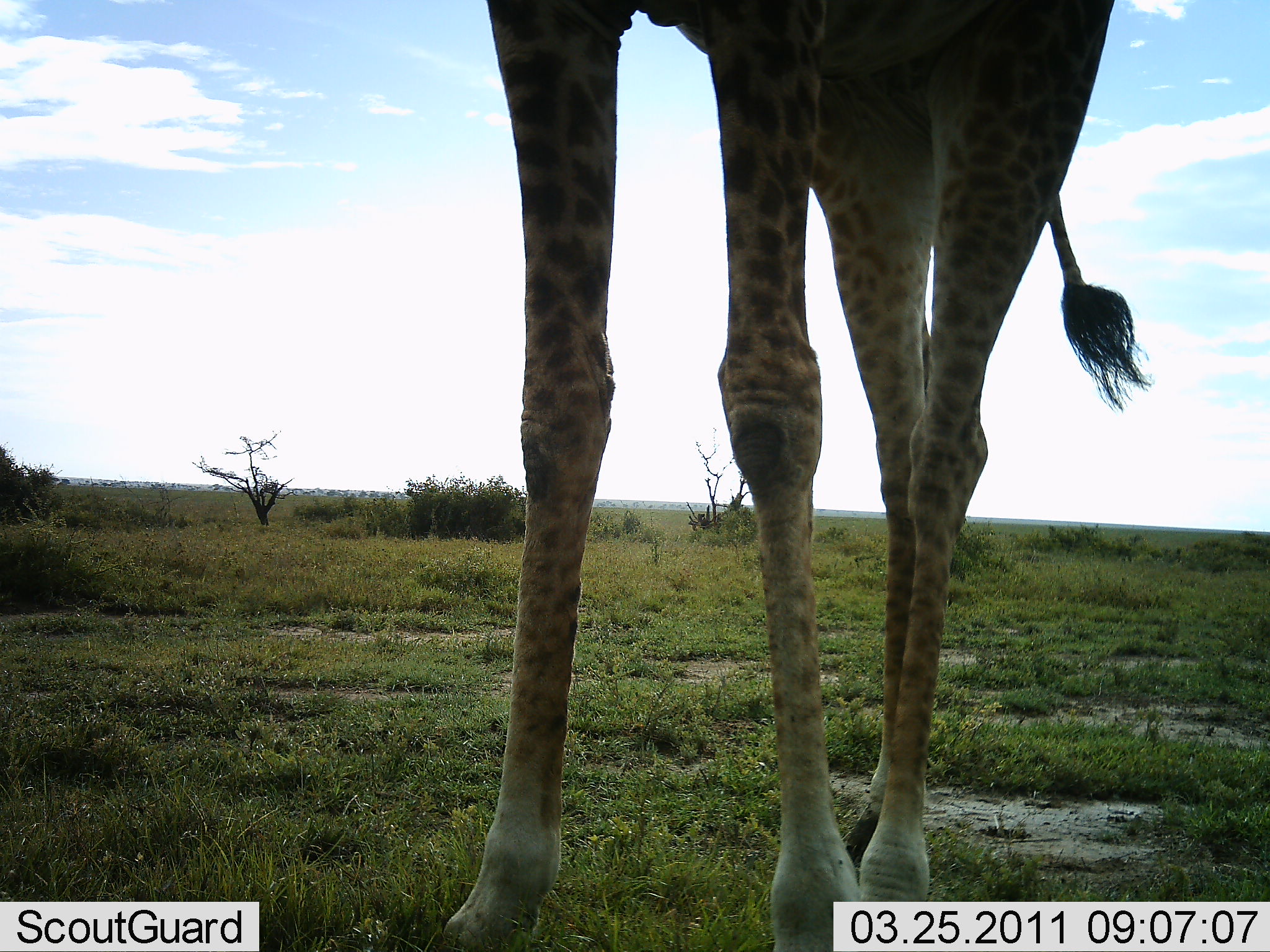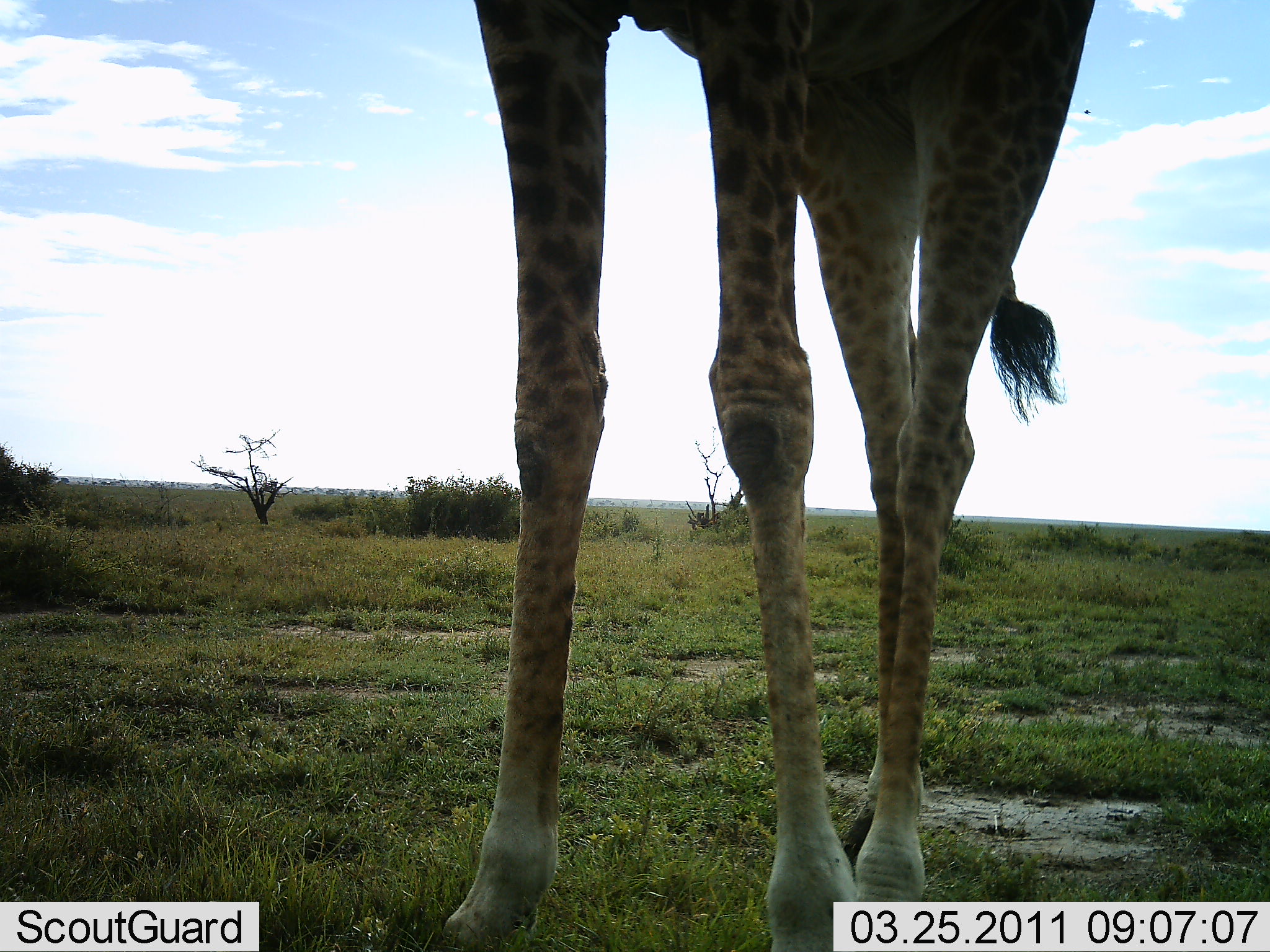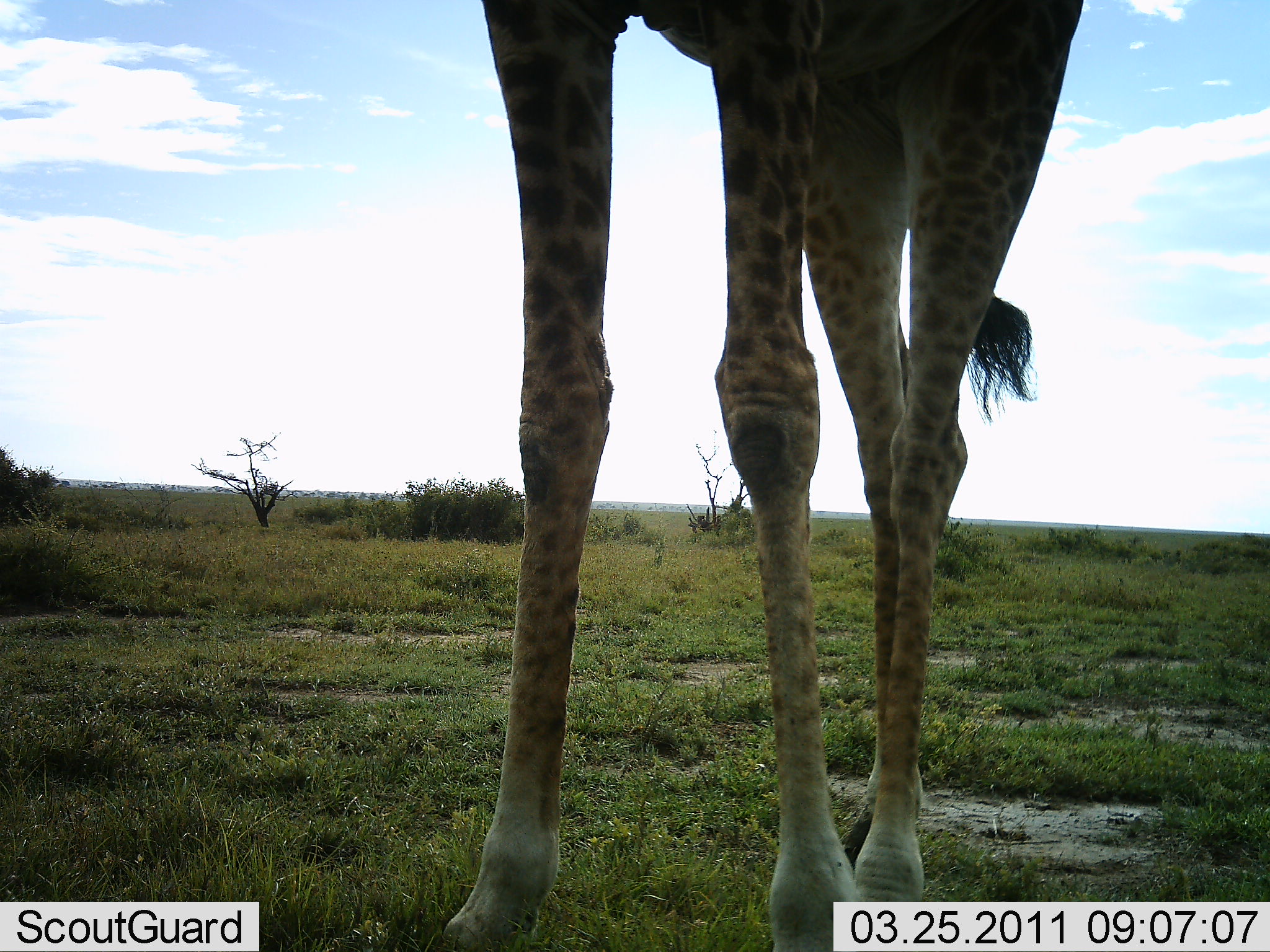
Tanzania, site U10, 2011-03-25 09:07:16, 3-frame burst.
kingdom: Animalia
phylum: Chordata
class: Mammalia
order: Artiodactyla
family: Giraffidae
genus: Giraffa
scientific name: Giraffa camelopardalis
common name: giraffe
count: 1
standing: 100%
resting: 0%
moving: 0%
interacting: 0%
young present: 0%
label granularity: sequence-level